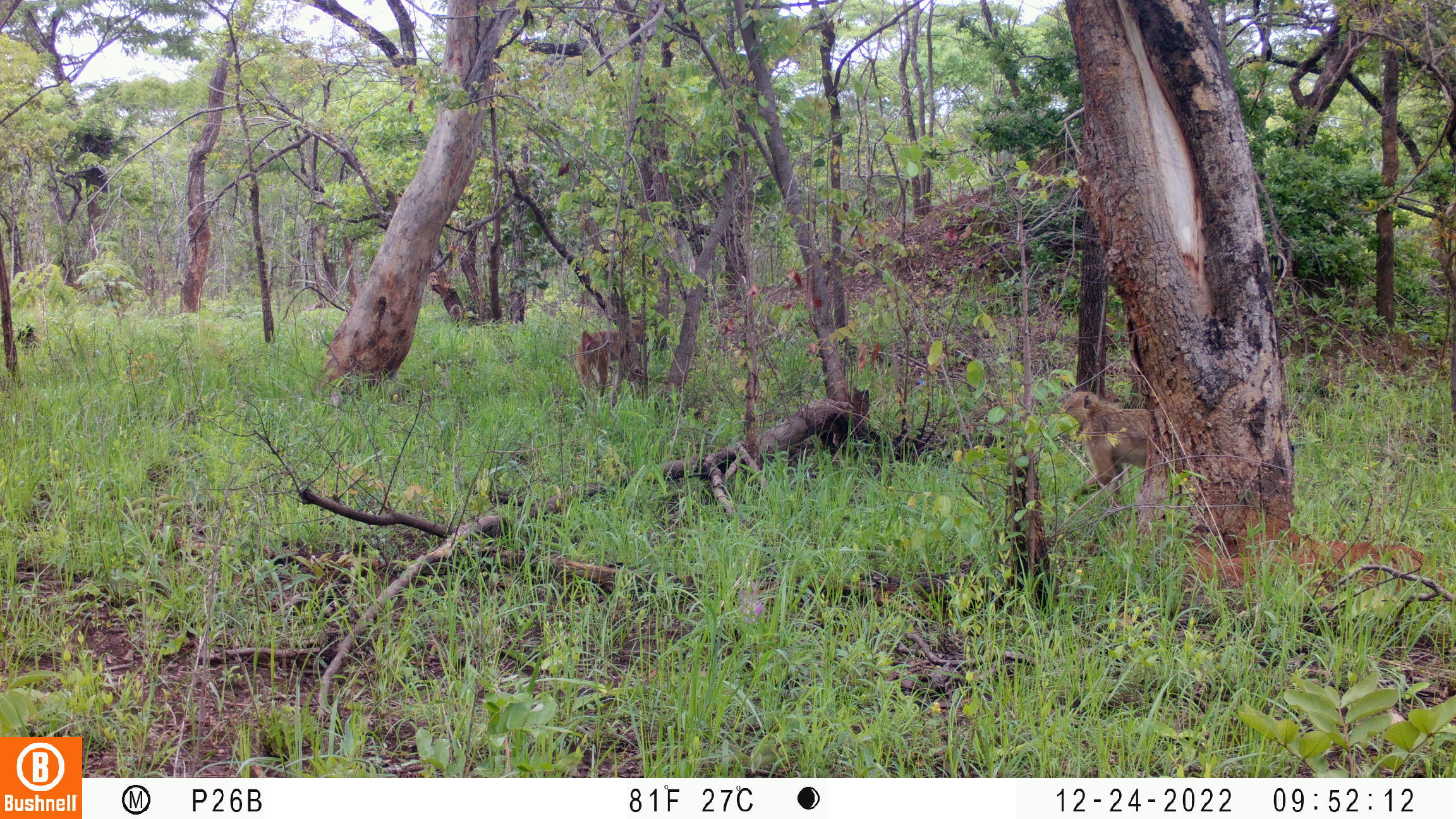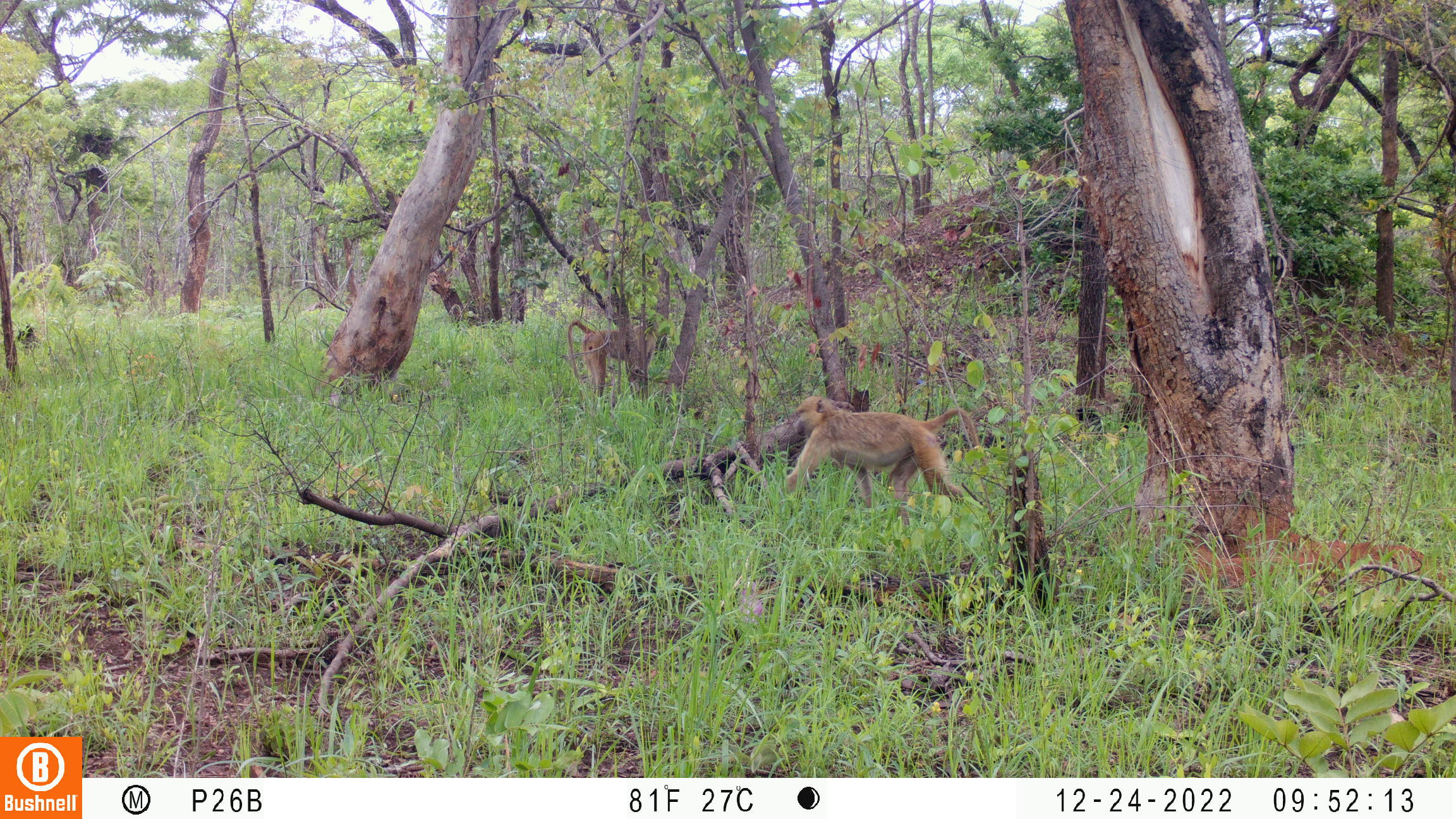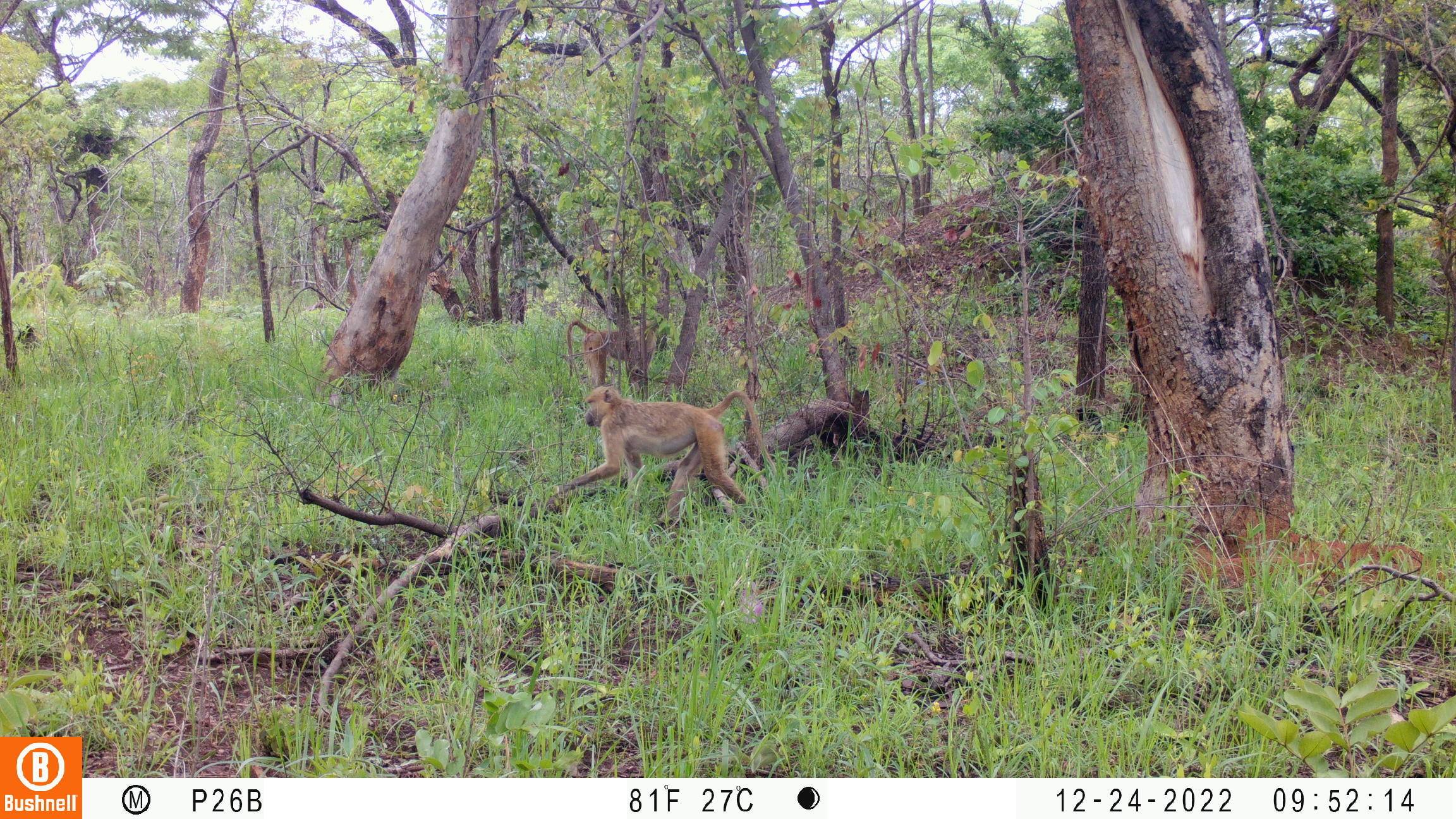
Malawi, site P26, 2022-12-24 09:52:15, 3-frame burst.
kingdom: Animalia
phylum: Chordata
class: Mammalia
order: Primates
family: Cercopithecidae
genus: Papio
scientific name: Papio cynocephalus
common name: yellow baboon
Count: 2.